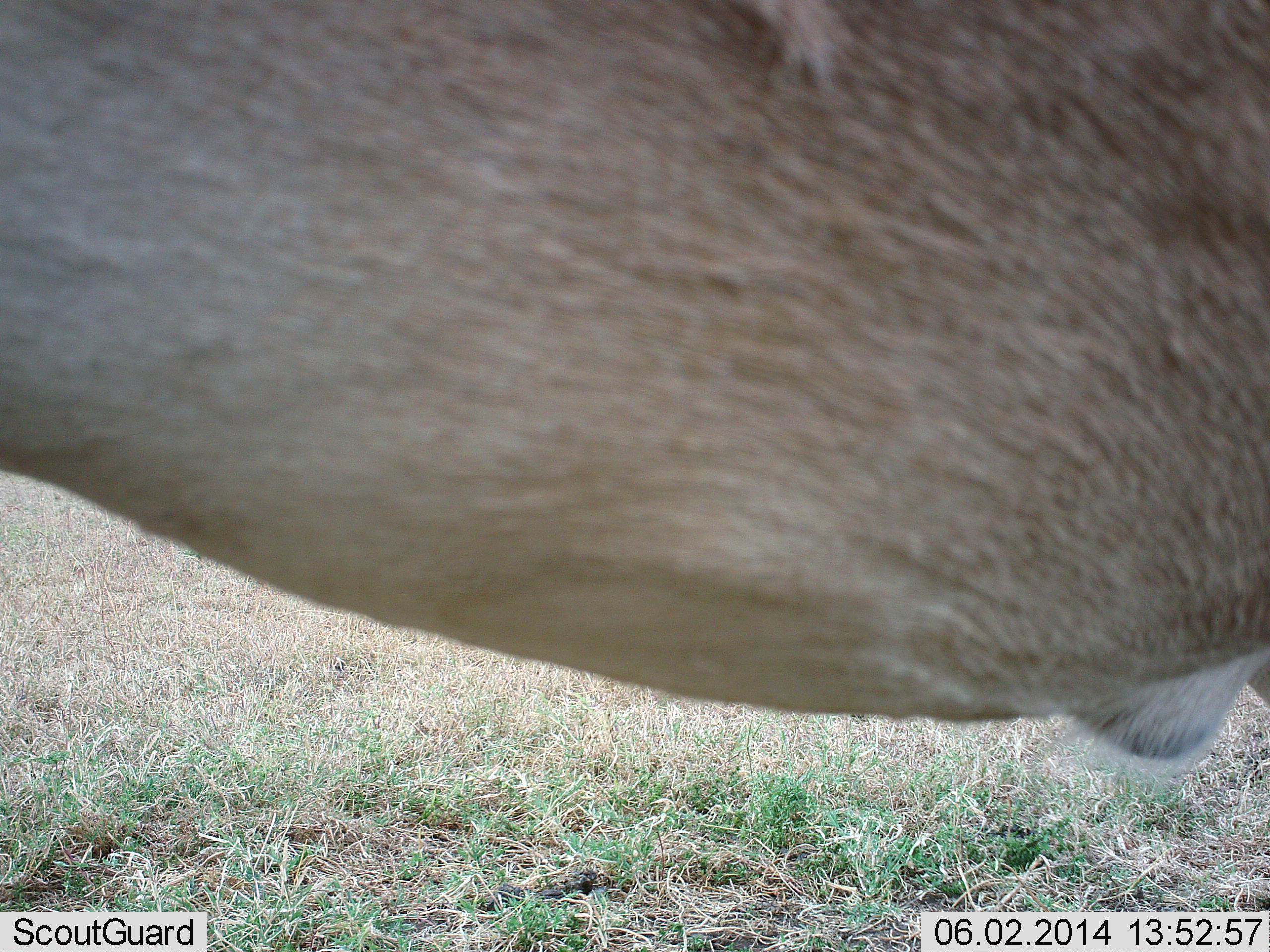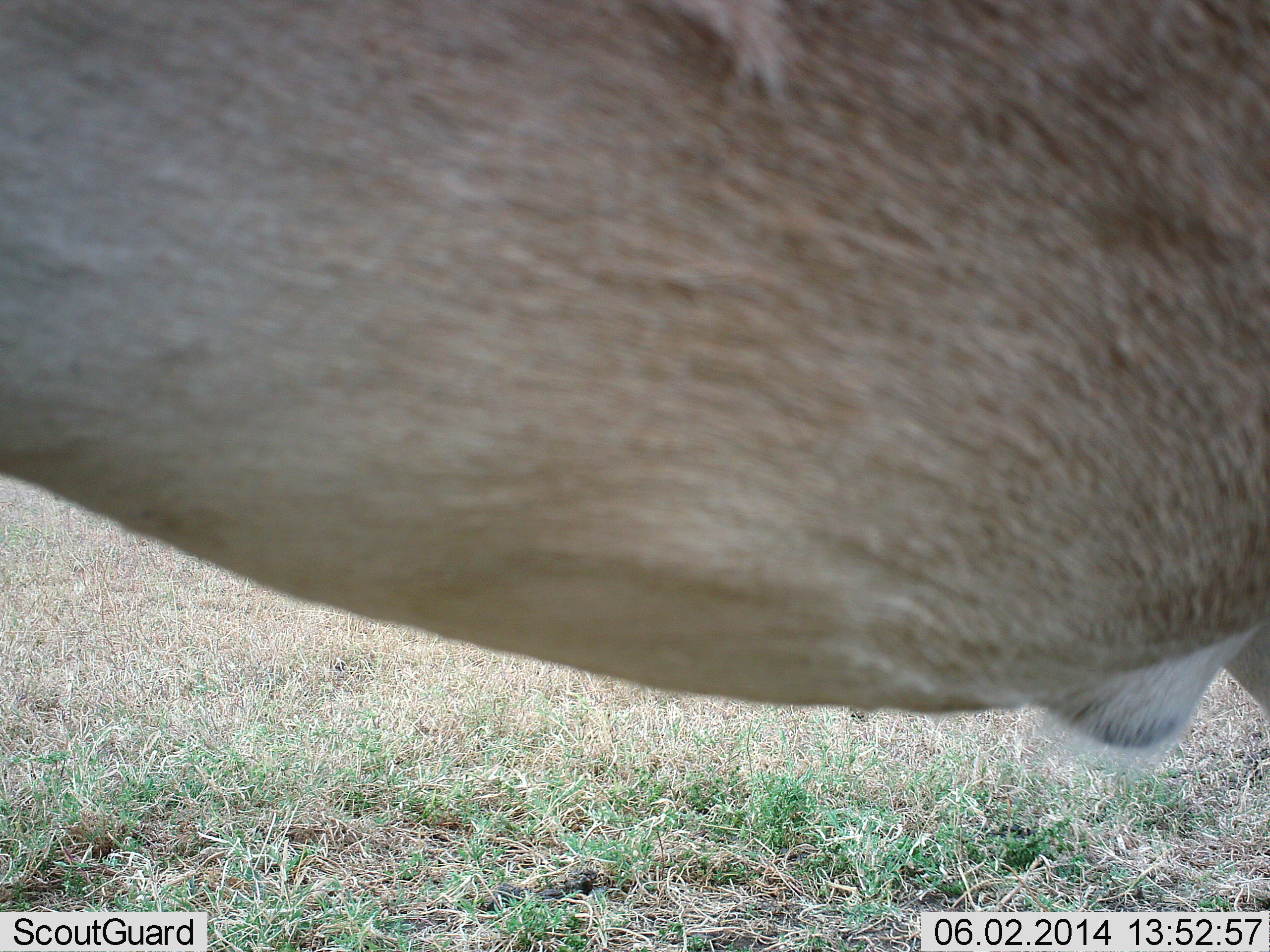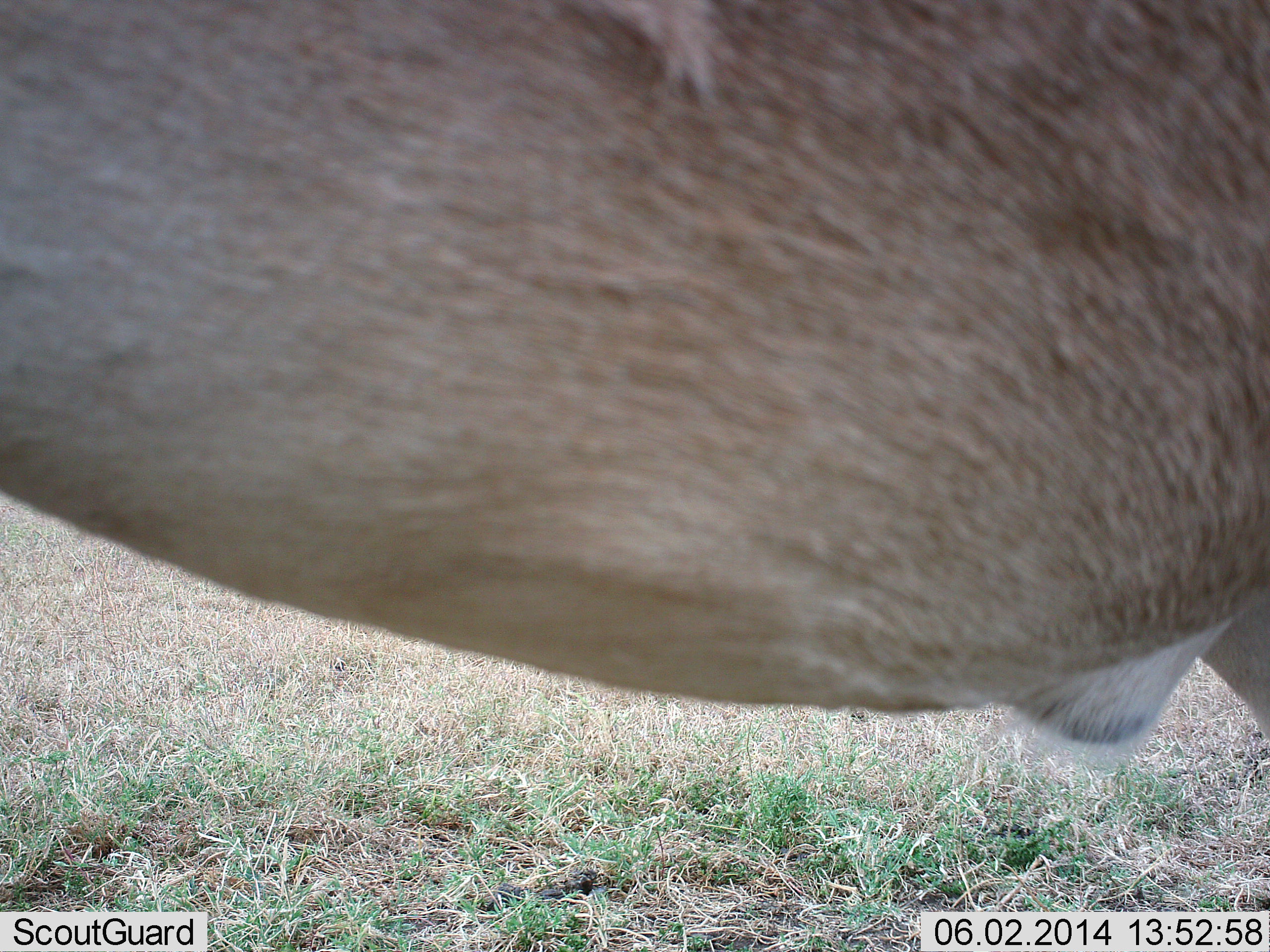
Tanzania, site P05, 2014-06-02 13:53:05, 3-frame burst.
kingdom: Animalia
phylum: Chordata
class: Mammalia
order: Artiodactyla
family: Bovidae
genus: Nanger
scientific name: Nanger granti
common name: grant's gazelle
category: gazellegrants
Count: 1.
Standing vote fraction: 100%.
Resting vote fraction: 0%.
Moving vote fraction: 0%.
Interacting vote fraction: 0%.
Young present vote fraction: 0%.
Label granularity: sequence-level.